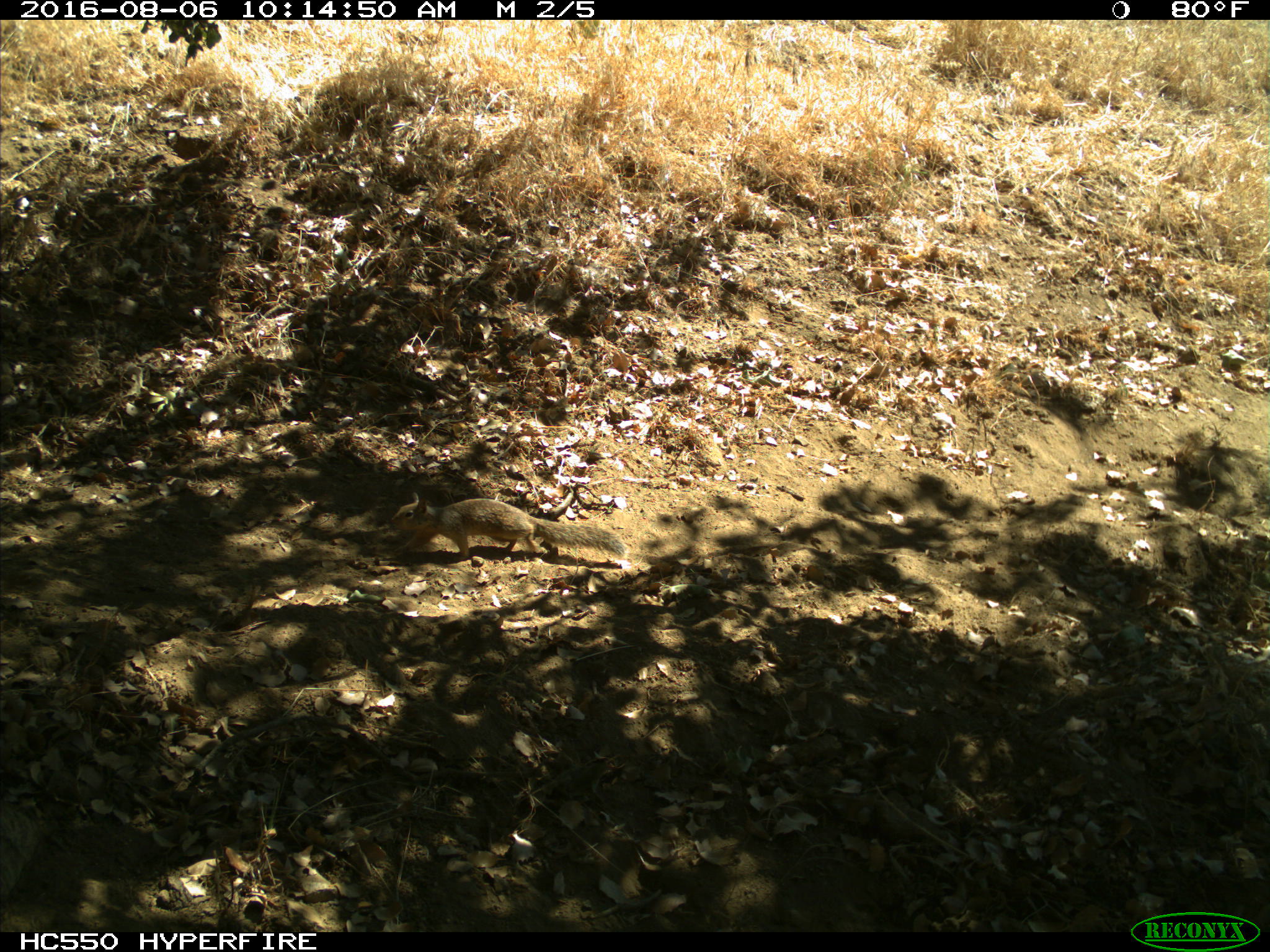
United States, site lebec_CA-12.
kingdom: Animalia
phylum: Chordata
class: Mammalia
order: Rodentia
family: Sciuridae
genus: Otospermophilus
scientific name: Otospermophilus beecheyi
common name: california ground squirrel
Otospermophilus beecheyi (california ground squirrel).